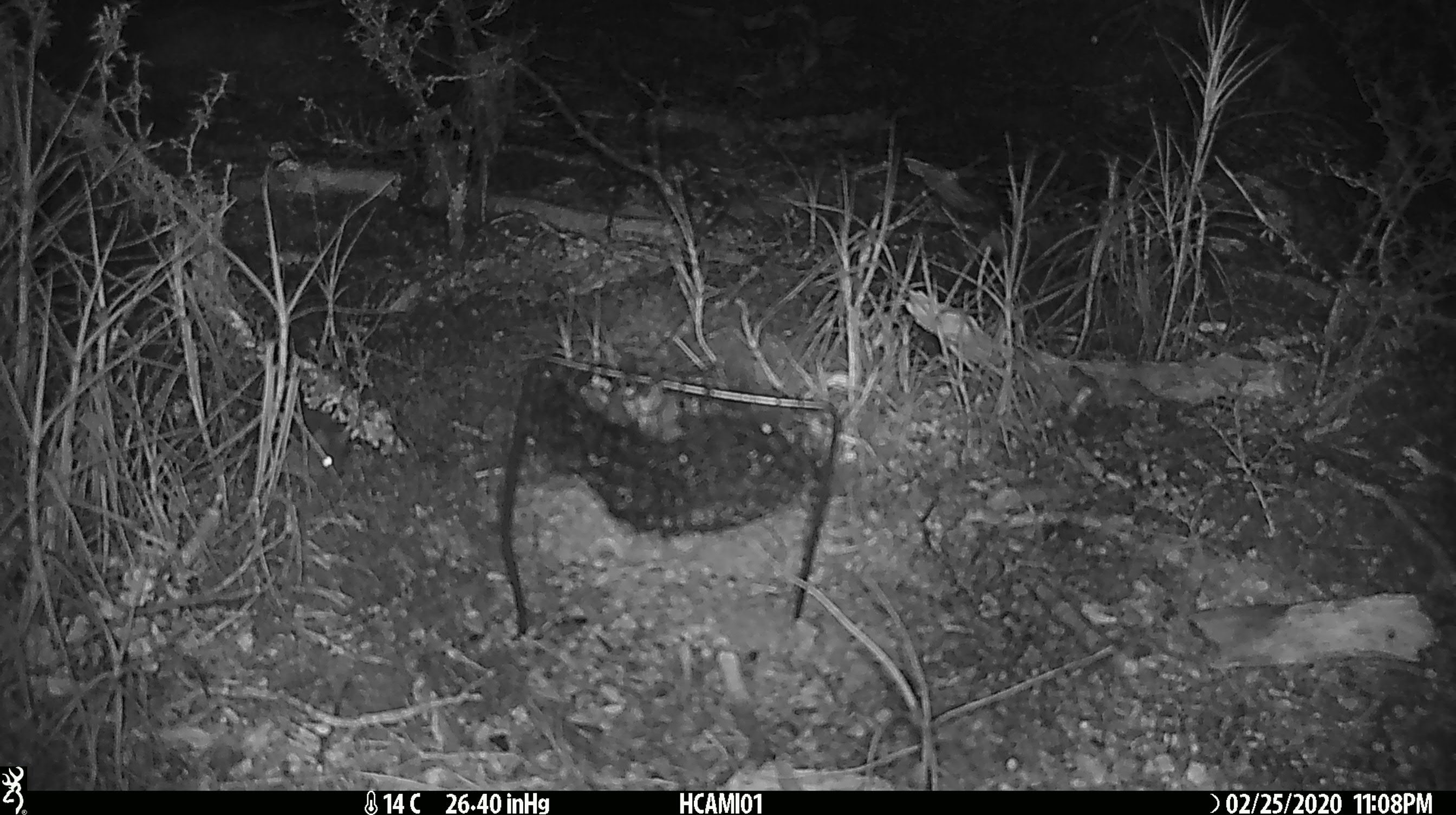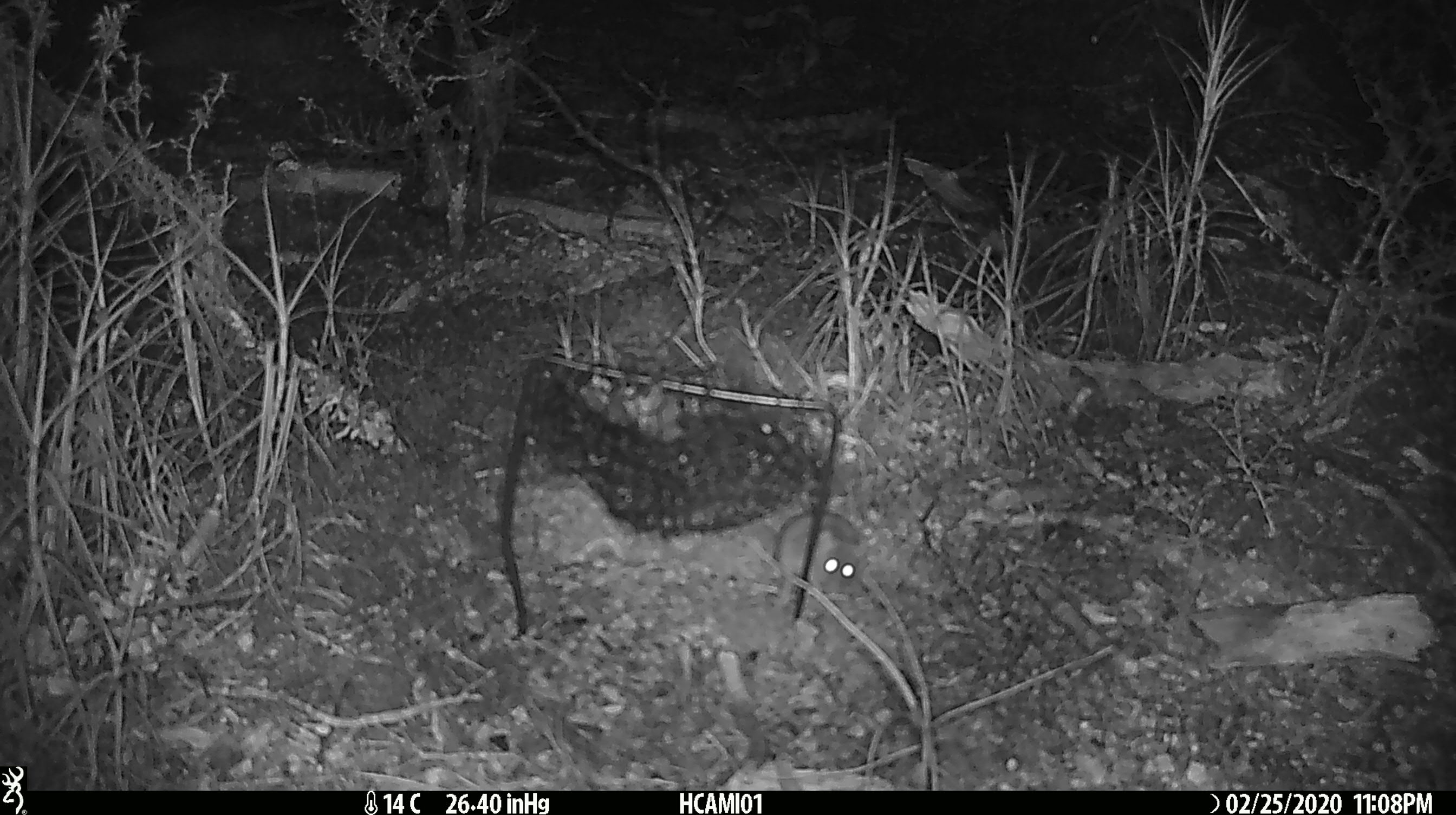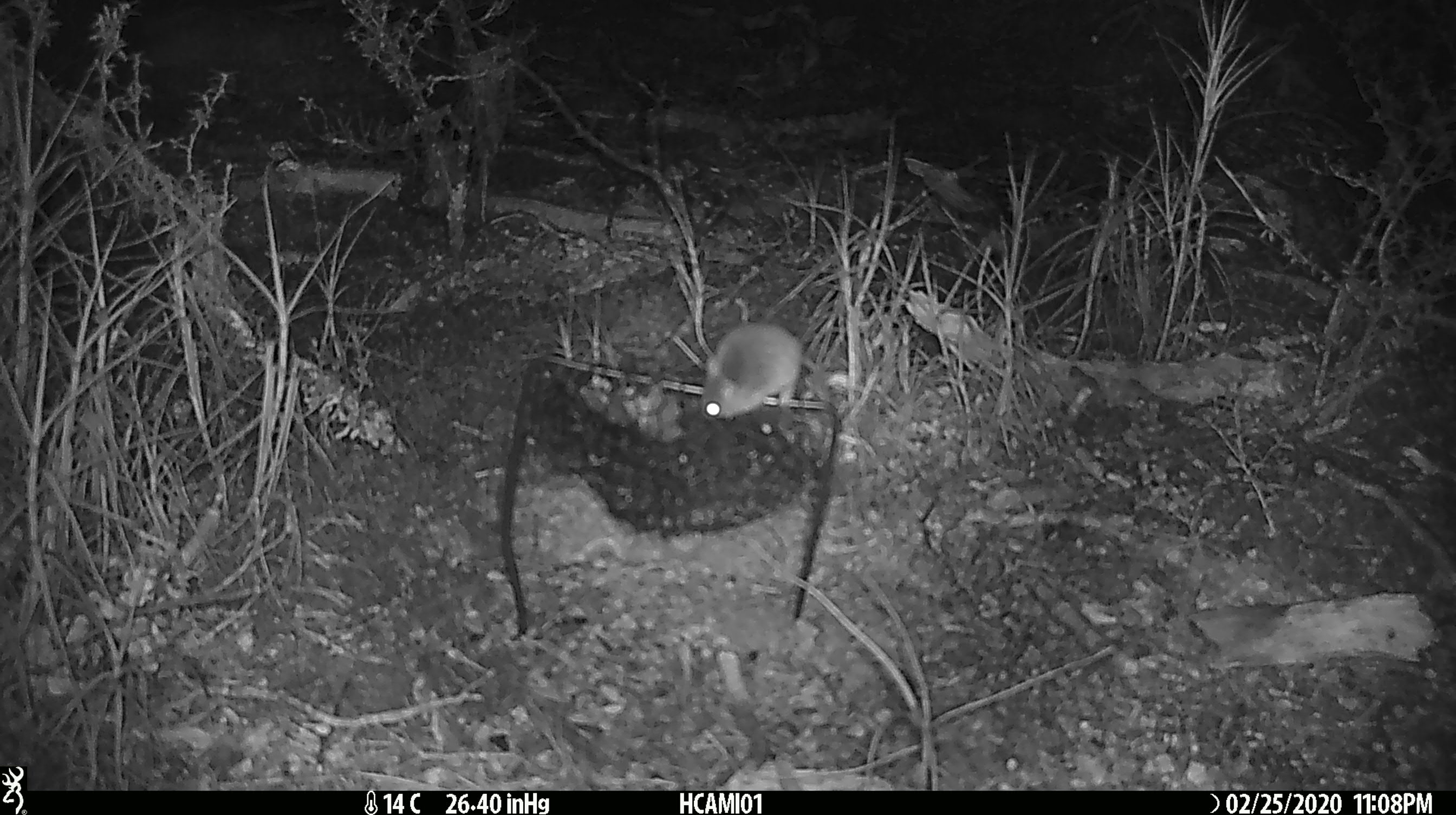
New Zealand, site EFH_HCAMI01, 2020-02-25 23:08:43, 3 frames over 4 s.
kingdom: Animalia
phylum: Chordata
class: Mammalia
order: Rodentia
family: Muridae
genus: Mus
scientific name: Mus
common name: mouse